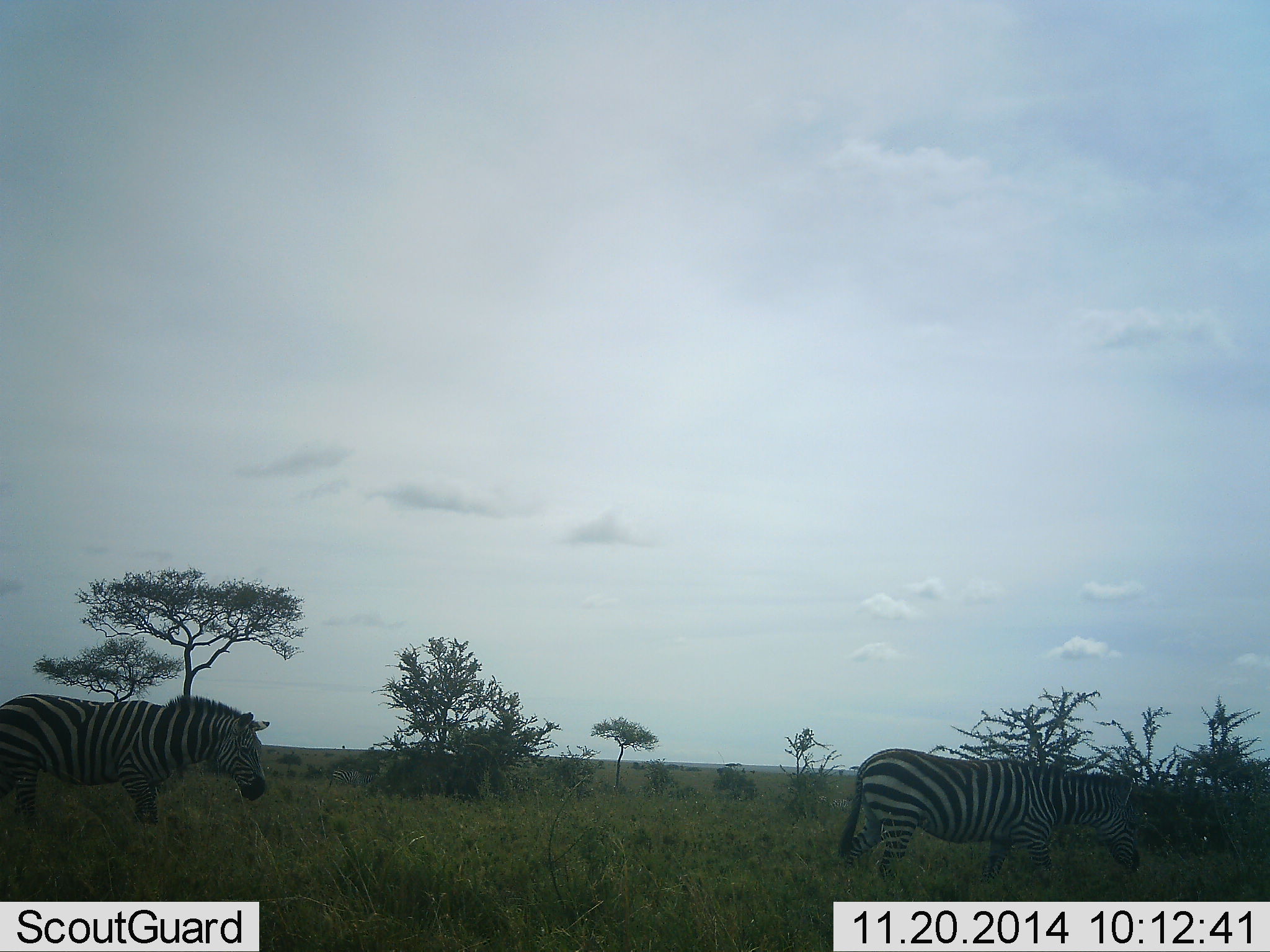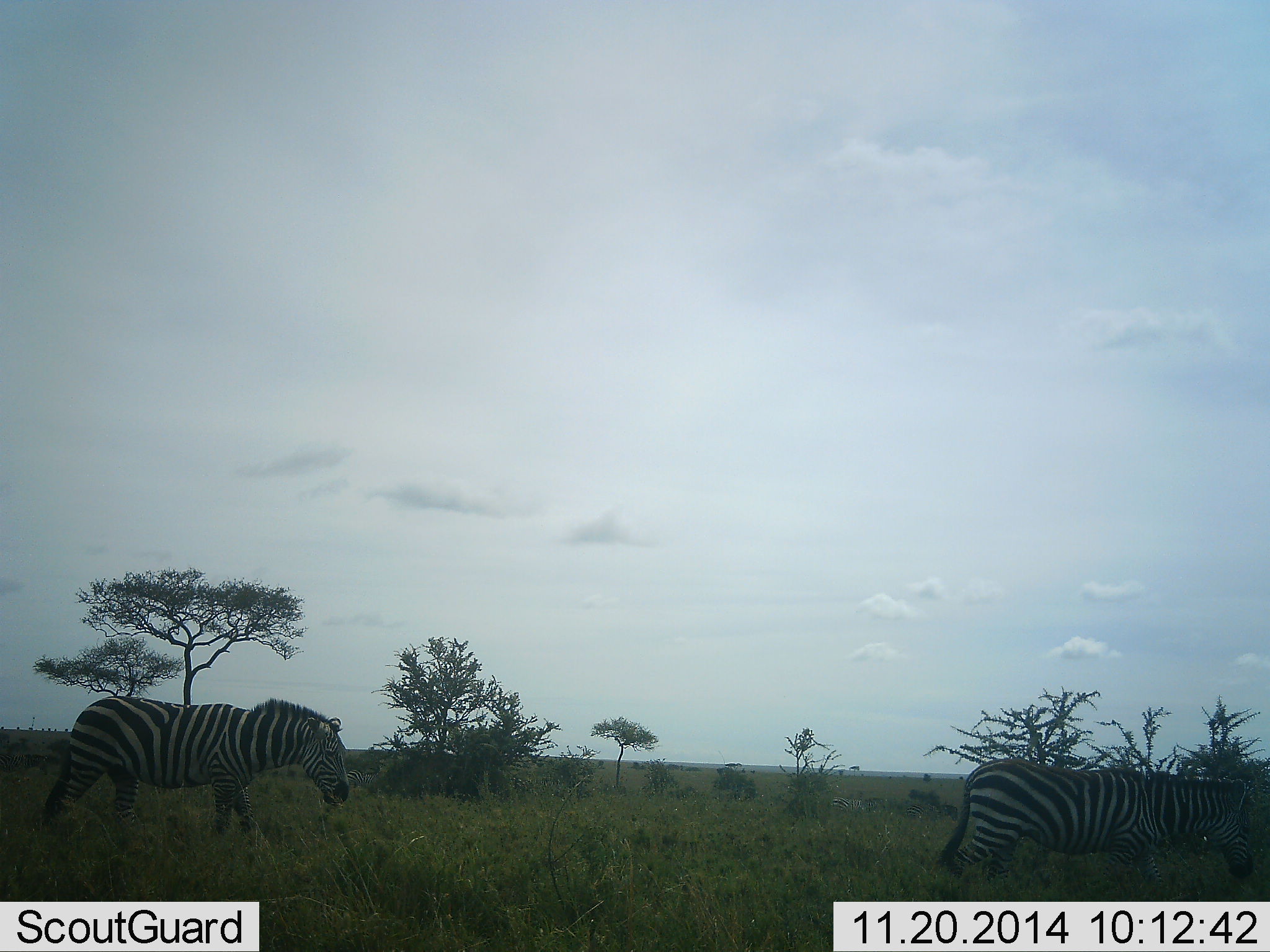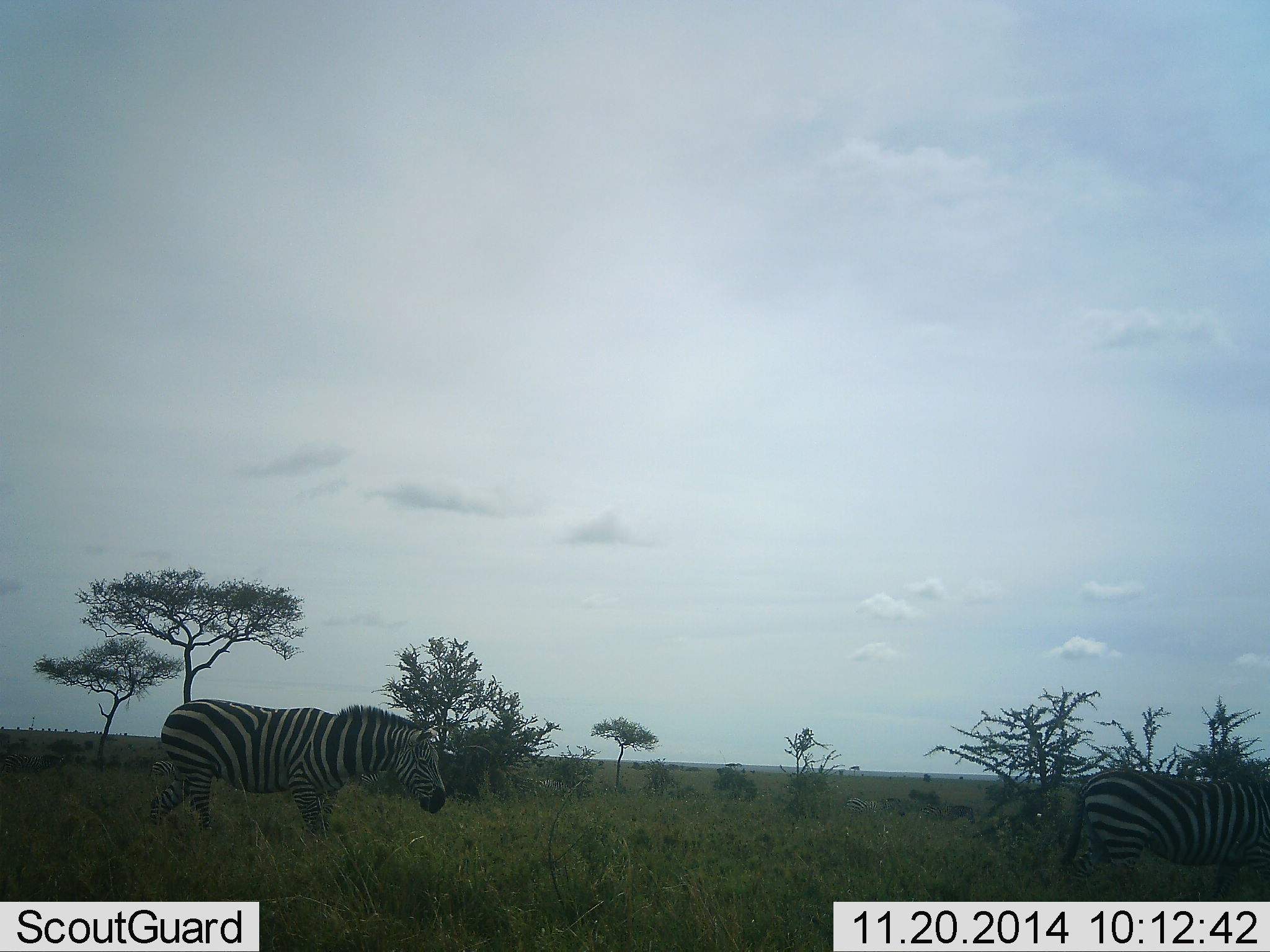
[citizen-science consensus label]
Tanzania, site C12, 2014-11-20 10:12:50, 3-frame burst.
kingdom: Animalia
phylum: Chordata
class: Mammalia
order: Perissodactyla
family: Equidae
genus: Equus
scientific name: Equus quagga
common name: plains zebra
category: zebra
Zebra (plains zebra) (Equus quagga), count 2. Behavior (volunteer vote fractions): standing 10%, resting 0%, moving 90%, interacting 0%. Young present (vote fraction): 0%. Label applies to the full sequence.